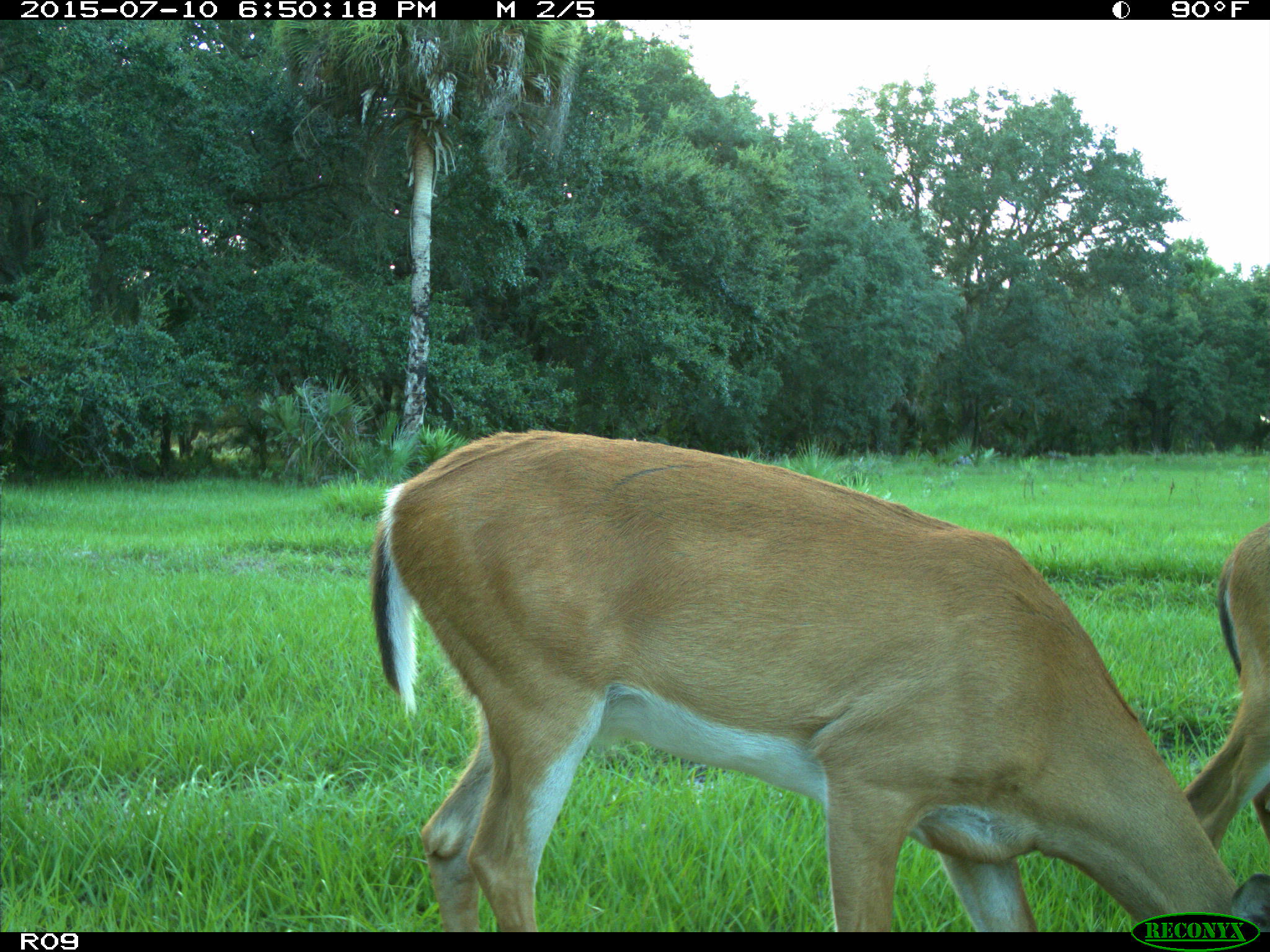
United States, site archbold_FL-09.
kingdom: Animalia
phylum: Chordata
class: Mammalia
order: Artiodactyla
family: Cervidae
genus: Odocoileus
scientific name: Odocoileus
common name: deer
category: unidentified deer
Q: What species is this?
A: Unidentified deer (deer) (Odocoileus).